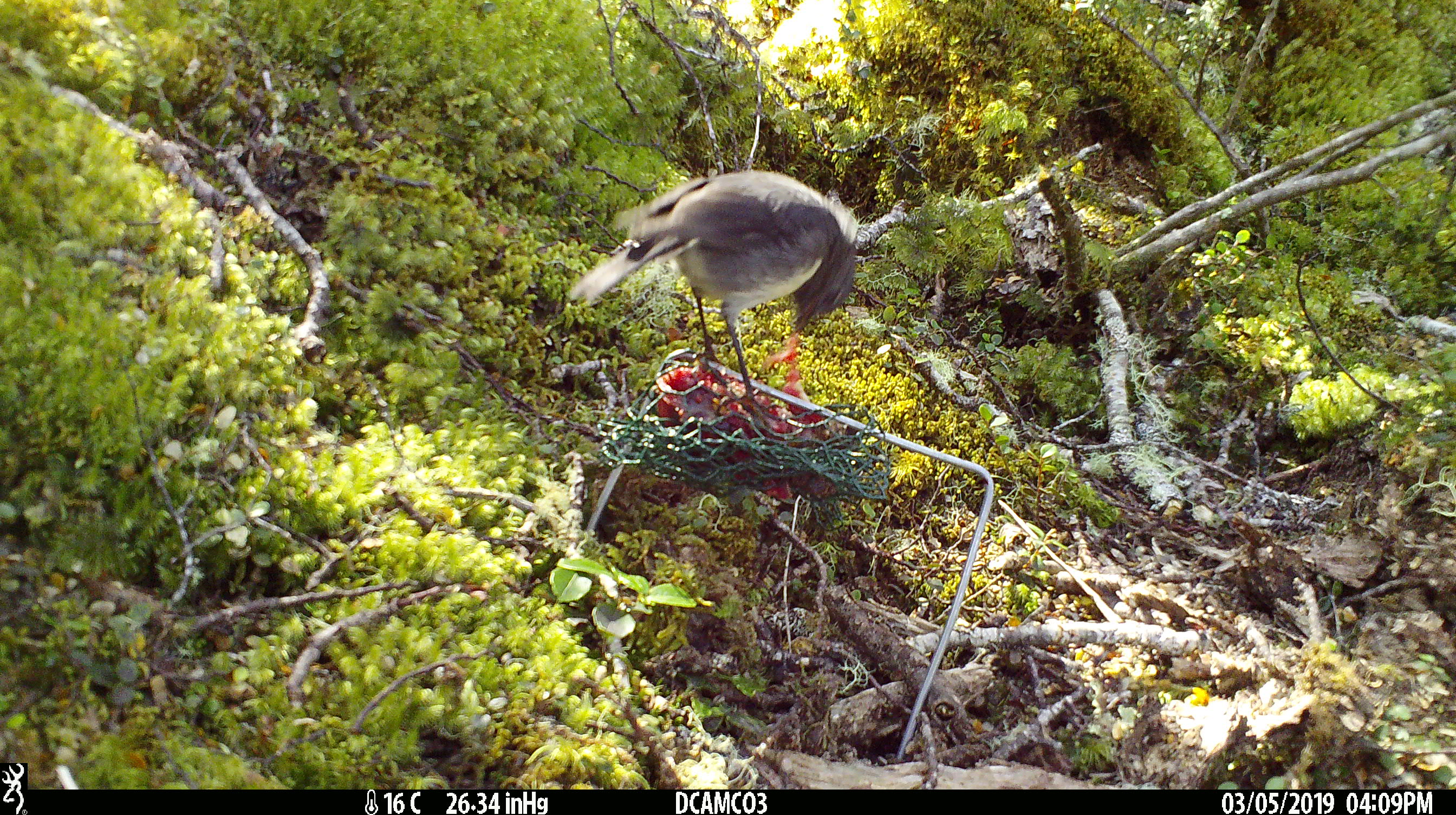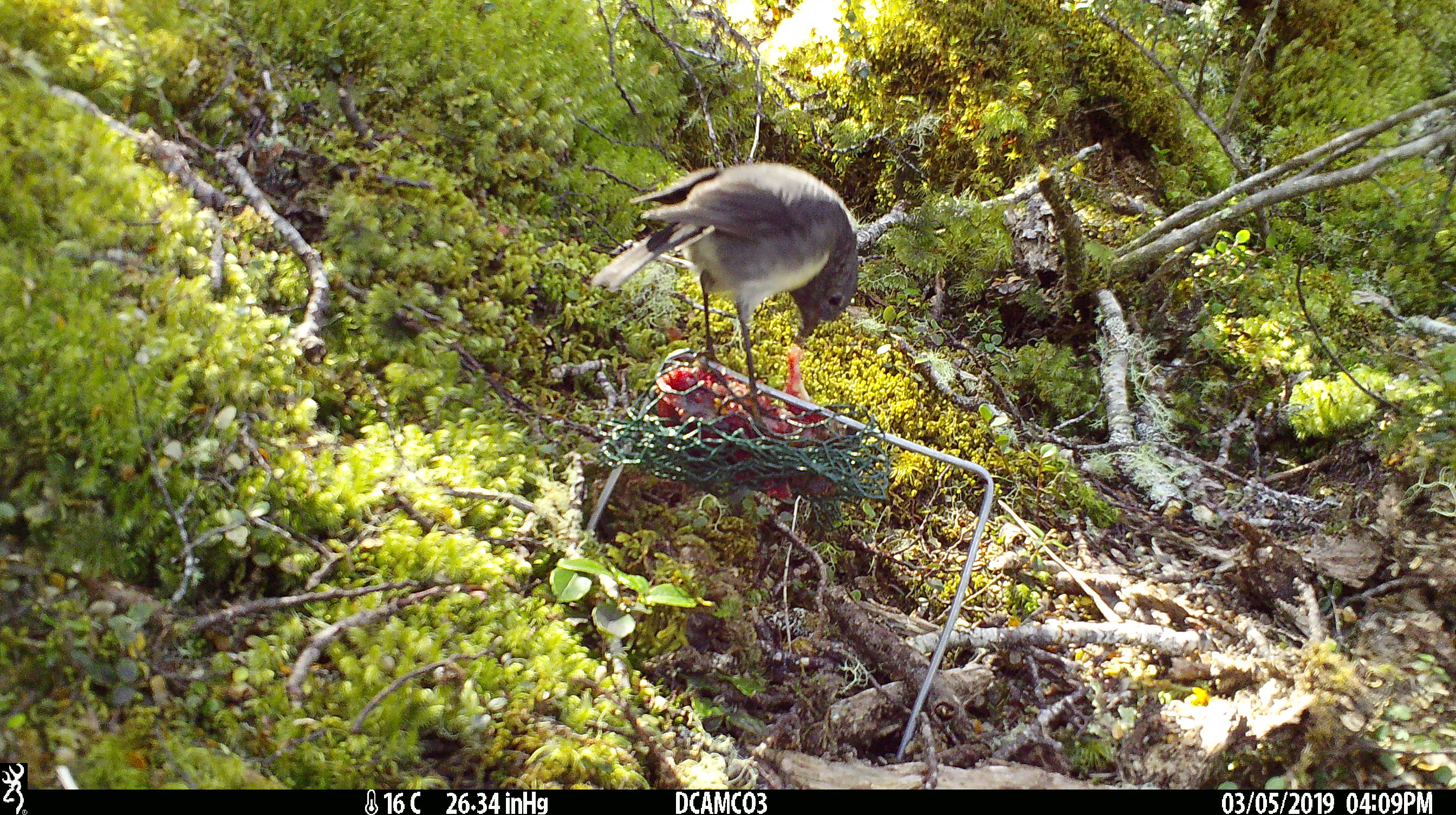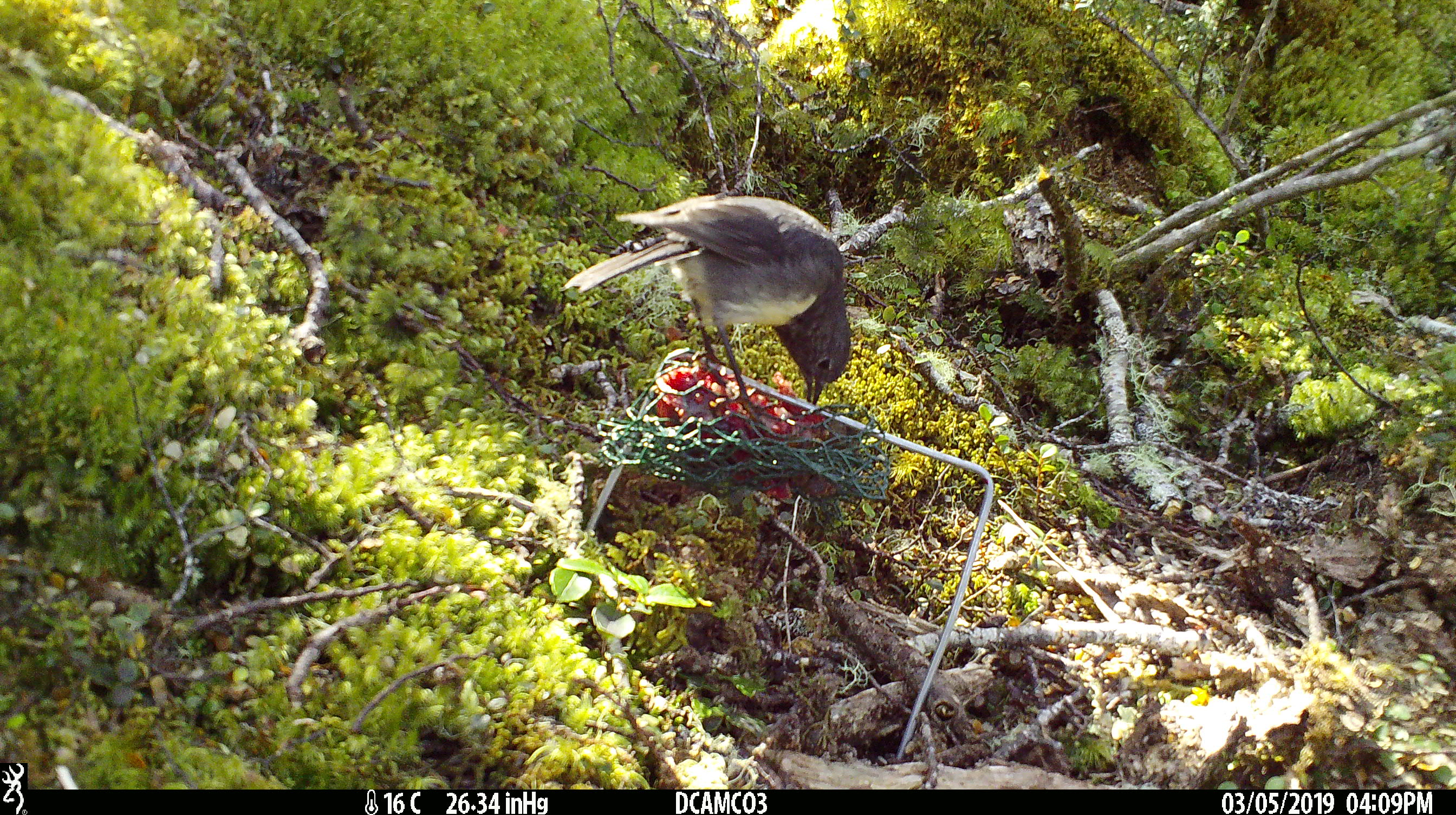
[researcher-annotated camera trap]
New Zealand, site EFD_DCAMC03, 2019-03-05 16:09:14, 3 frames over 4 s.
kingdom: Animalia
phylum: Chordata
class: Aves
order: Passeriformes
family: Petroicidae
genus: Petroica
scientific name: Petroica australis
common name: new zealand robin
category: robin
Robin (new zealand robin) (Petroica australis).